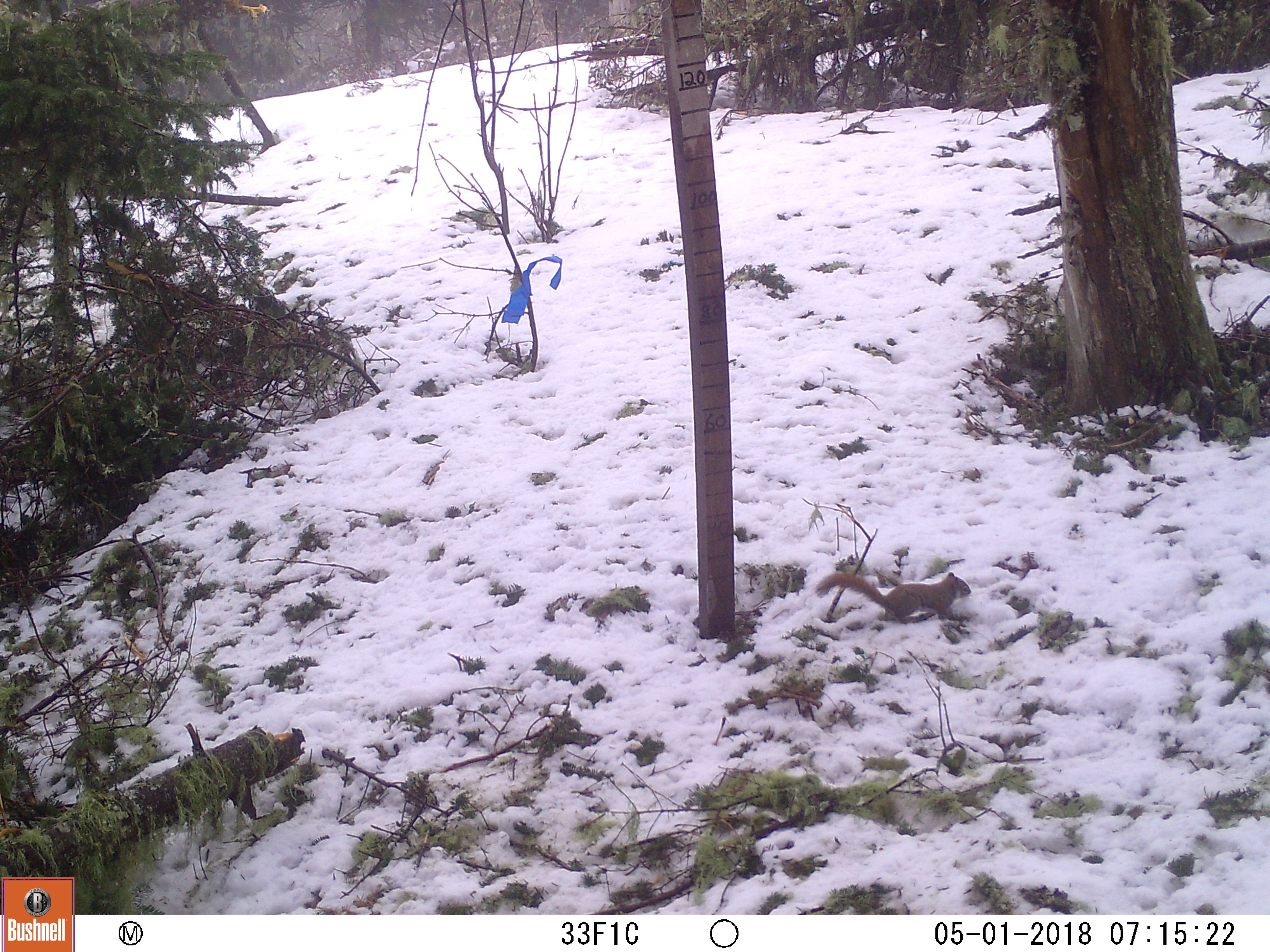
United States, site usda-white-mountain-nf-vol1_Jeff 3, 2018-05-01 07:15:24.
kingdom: Animalia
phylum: Chordata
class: Mammalia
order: Rodentia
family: Sciuridae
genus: Tamiasciurus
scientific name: Tamiasciurus hudsonicus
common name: red squirrel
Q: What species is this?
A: Red squirrel (Tamiasciurus hudsonicus).